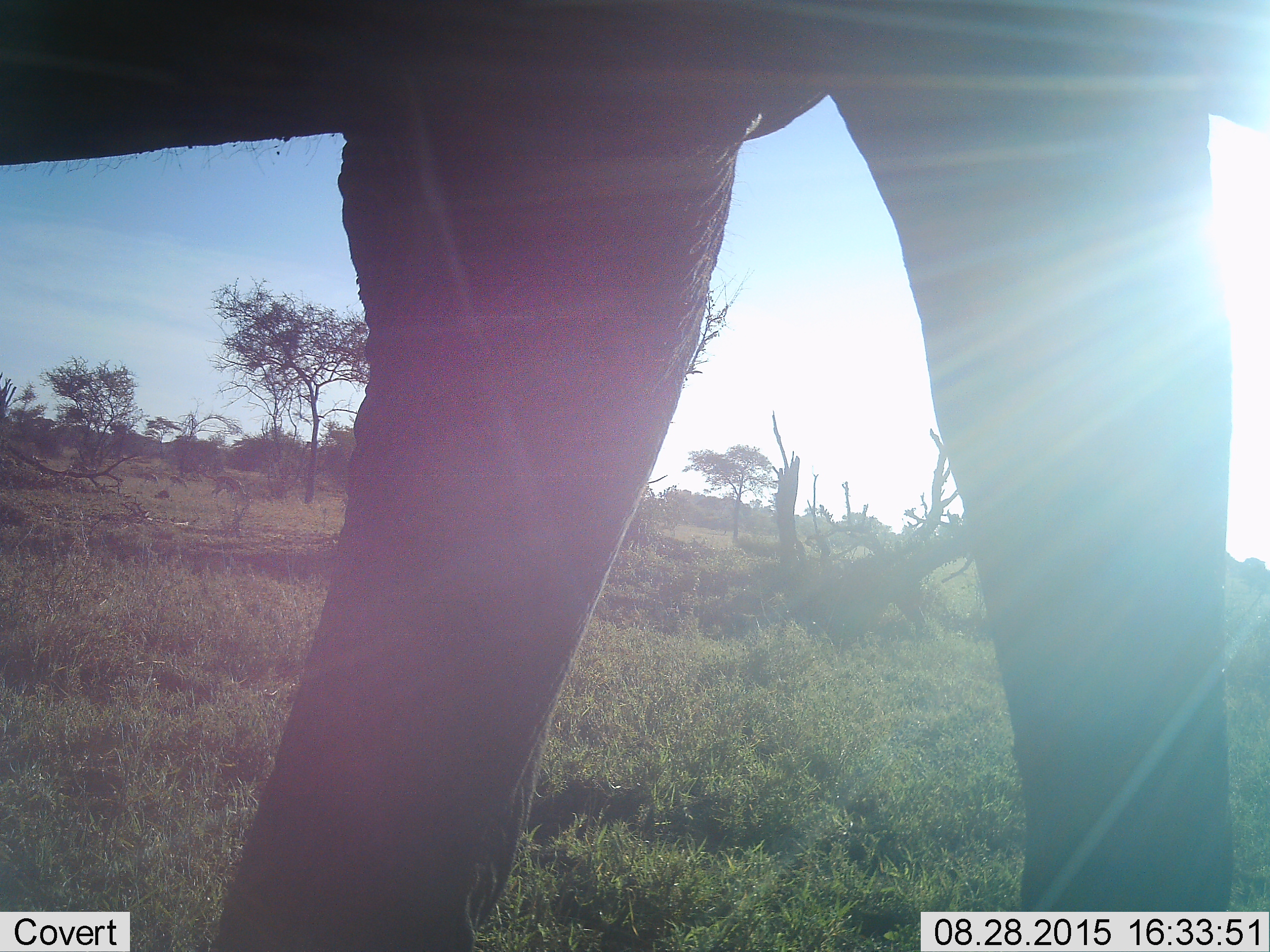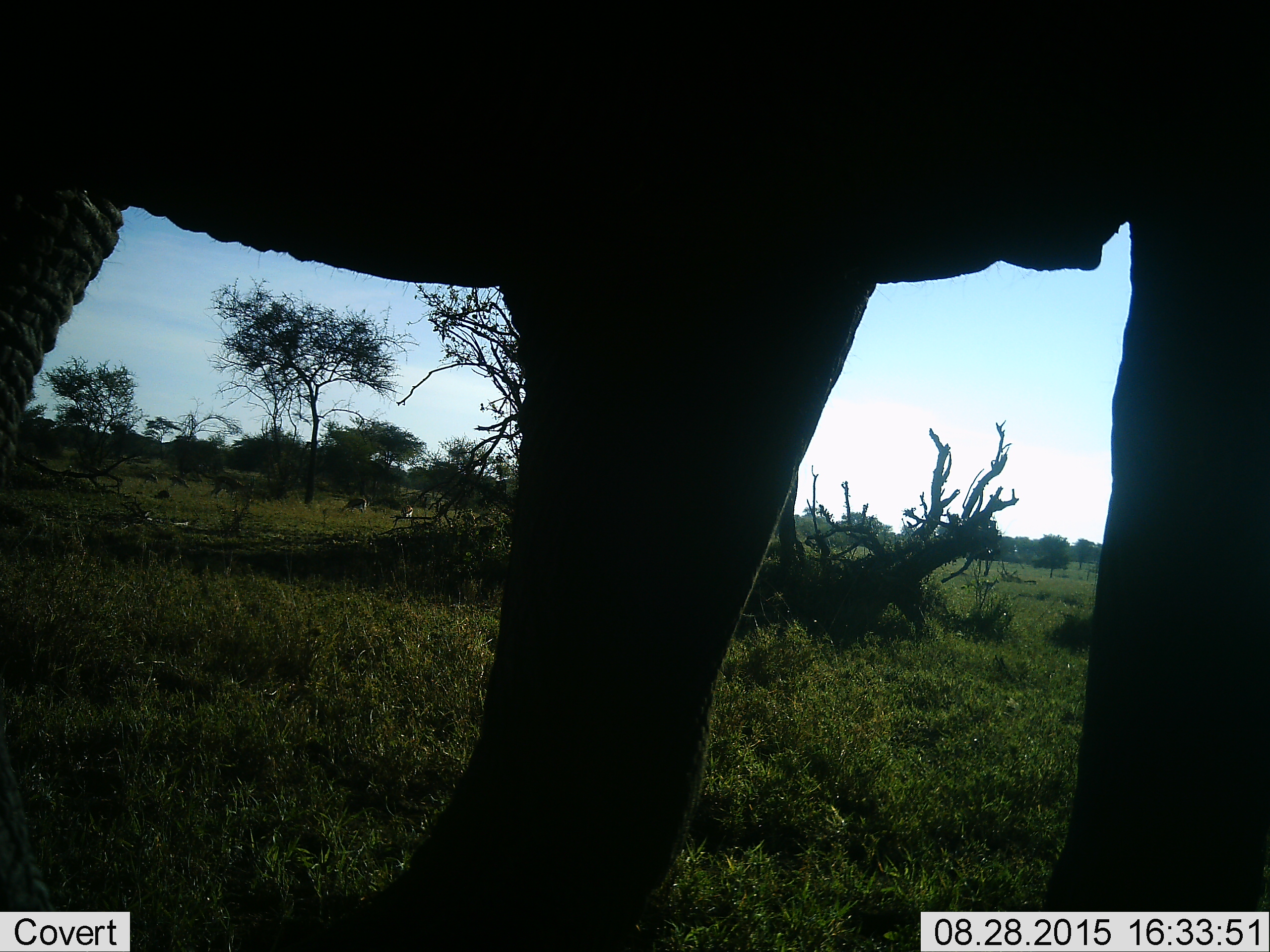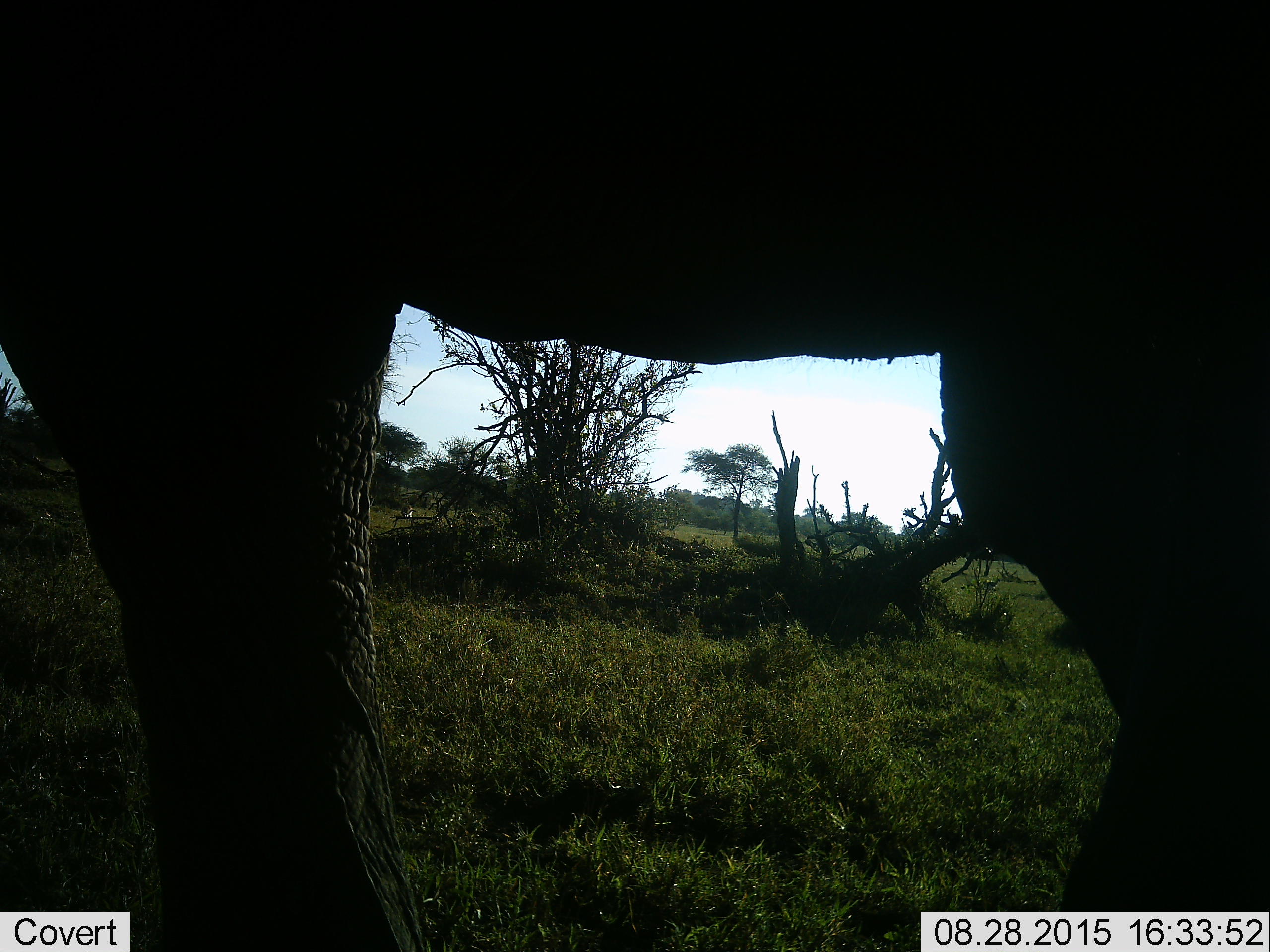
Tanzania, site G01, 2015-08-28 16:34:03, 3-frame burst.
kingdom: Animalia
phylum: Chordata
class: Mammalia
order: Proboscidea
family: Elephantidae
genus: Loxodonta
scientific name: Loxodonta africana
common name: african bush elephant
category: elephant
Elephant (african bush elephant) (Loxodonta africana), count 1. Behavior (volunteer vote fractions): standing 19%, resting 0%, moving 81%, interacting 0%. Young present (vote fraction): 0%. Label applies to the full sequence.